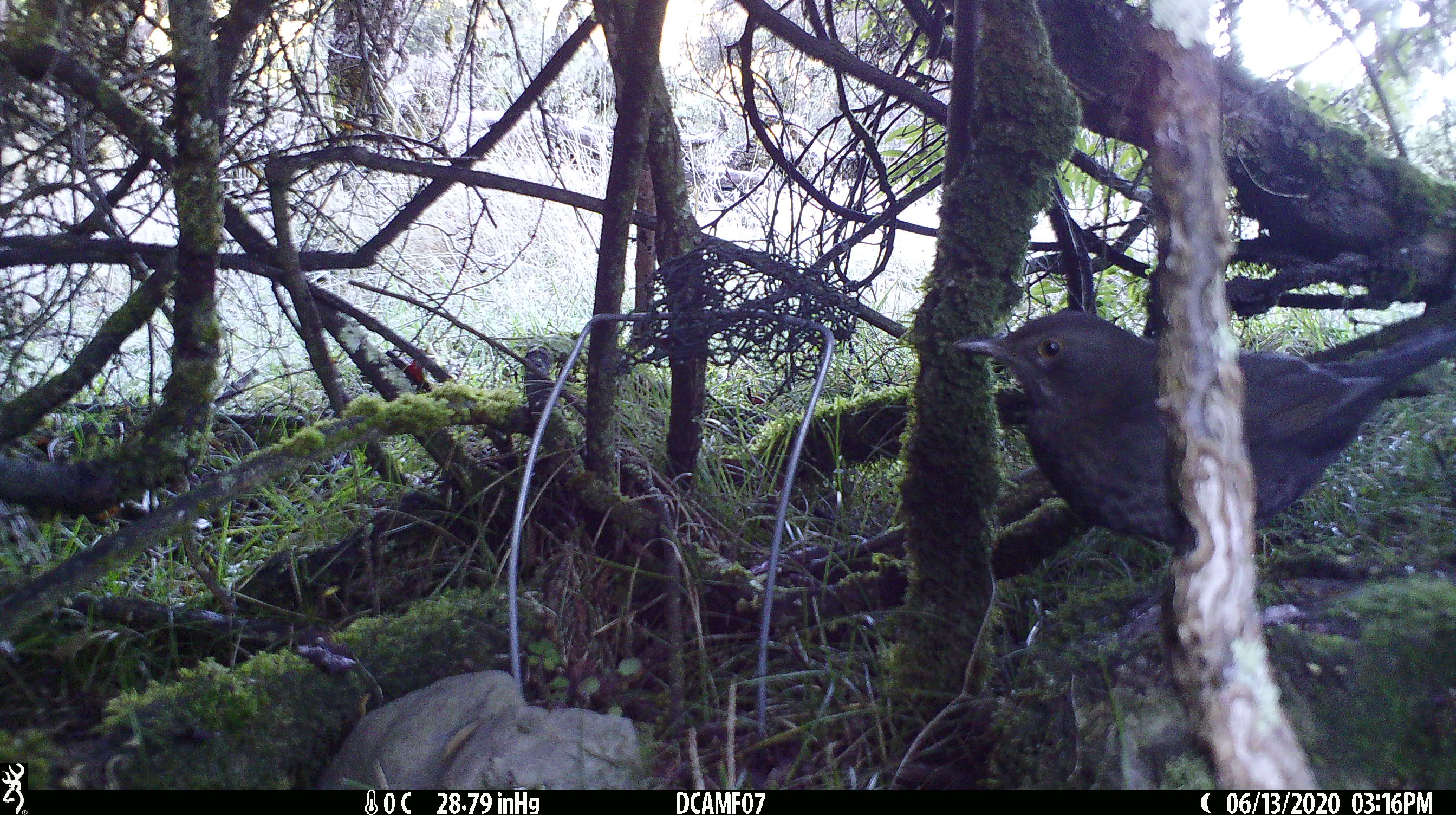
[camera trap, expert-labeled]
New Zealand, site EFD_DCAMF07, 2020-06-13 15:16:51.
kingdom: Animalia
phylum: Chordata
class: Aves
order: Passeriformes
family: Turdidae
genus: Turdus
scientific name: Turdus merula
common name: eurasian blackbird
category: blackbird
Blackbird (eurasian blackbird) (Turdus merula).